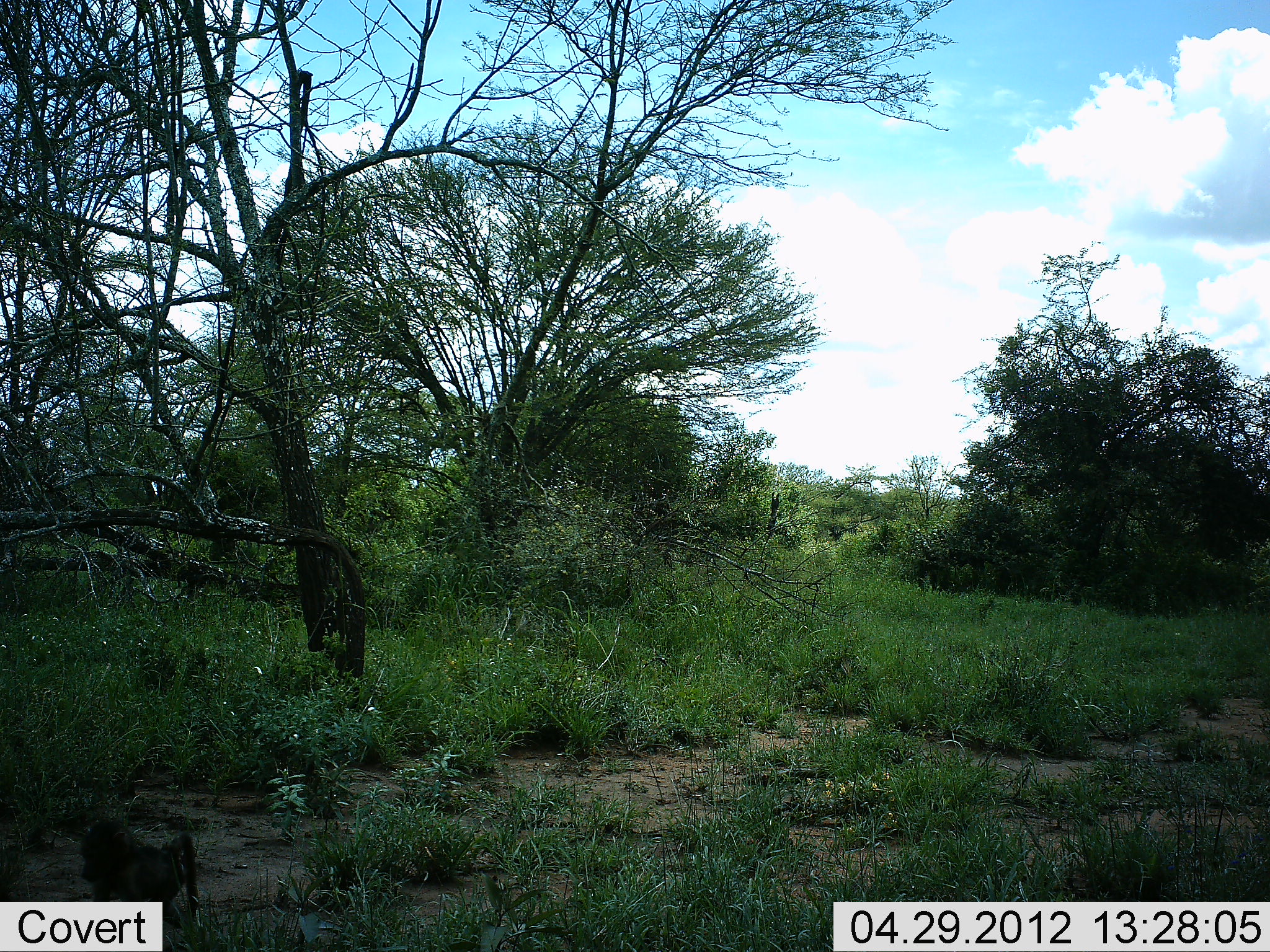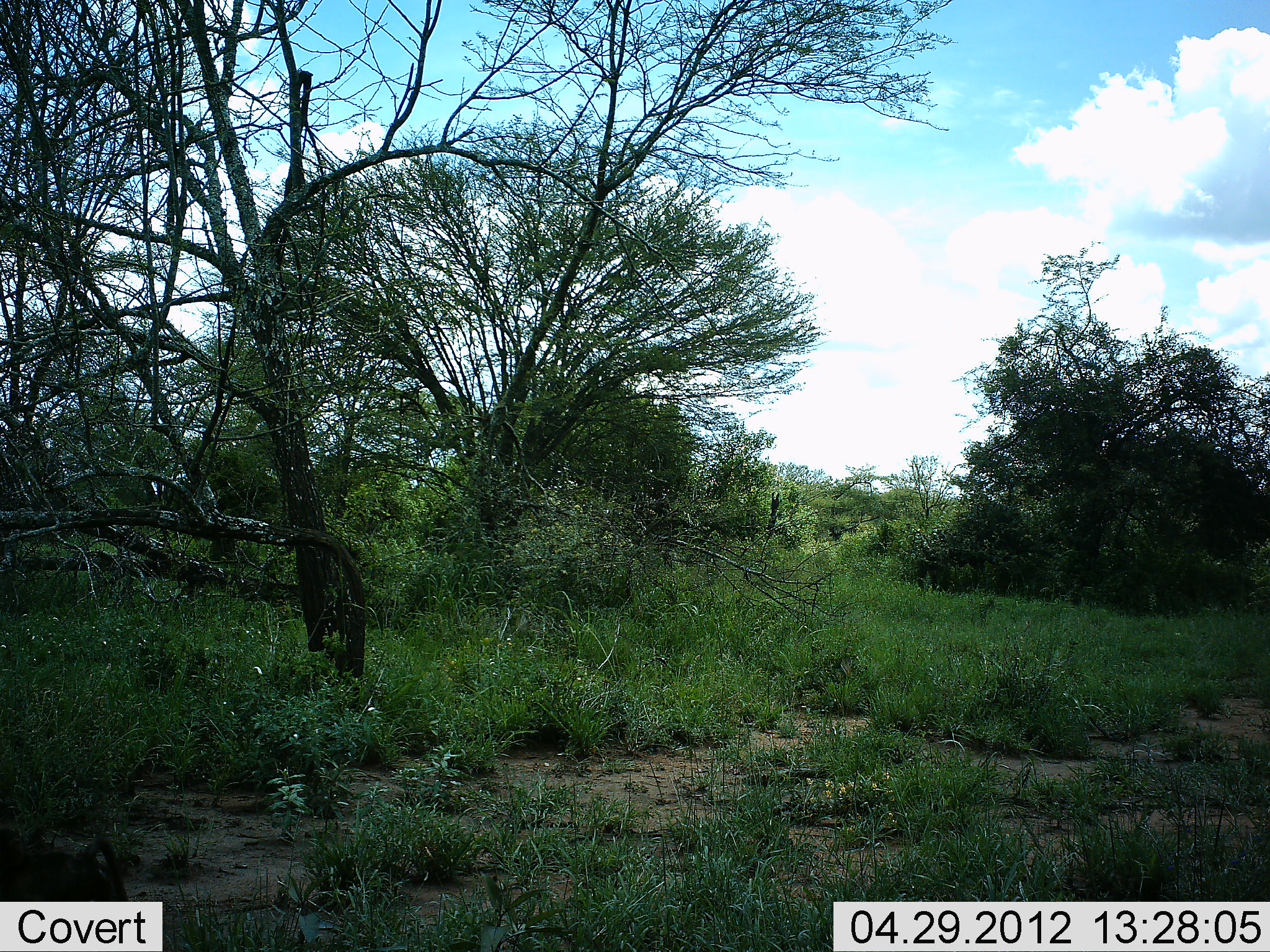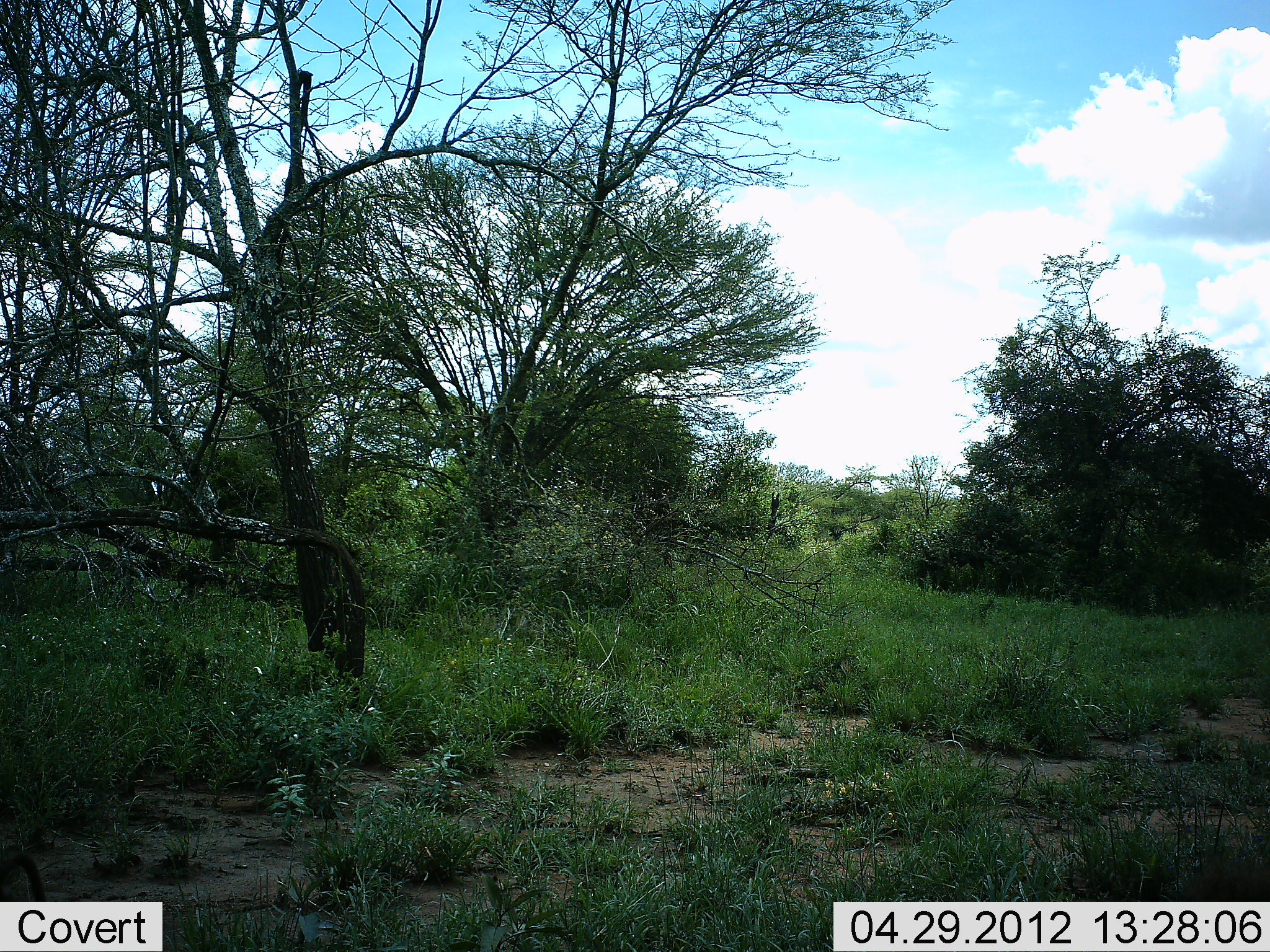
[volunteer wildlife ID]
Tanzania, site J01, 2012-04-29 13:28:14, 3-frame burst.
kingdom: Animalia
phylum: Chordata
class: Mammalia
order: Primates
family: Cercopithecidae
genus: Papio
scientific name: Papio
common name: baboon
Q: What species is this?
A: Baboon (Papio).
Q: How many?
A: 1.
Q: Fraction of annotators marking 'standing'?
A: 0%.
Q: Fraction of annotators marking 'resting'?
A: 0%.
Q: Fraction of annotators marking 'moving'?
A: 100%.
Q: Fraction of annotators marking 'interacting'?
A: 0%.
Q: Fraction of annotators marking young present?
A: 57%.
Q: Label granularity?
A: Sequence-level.